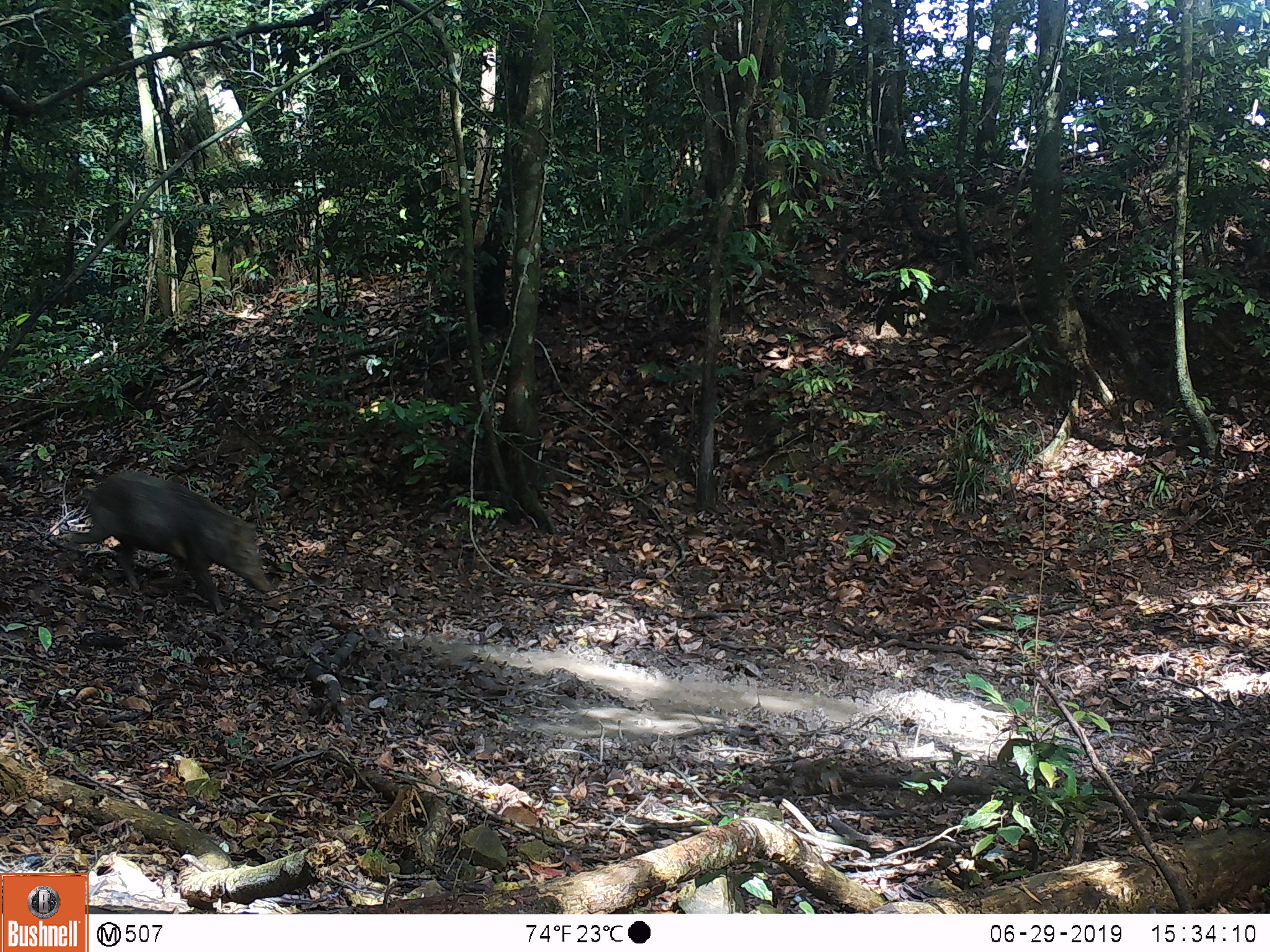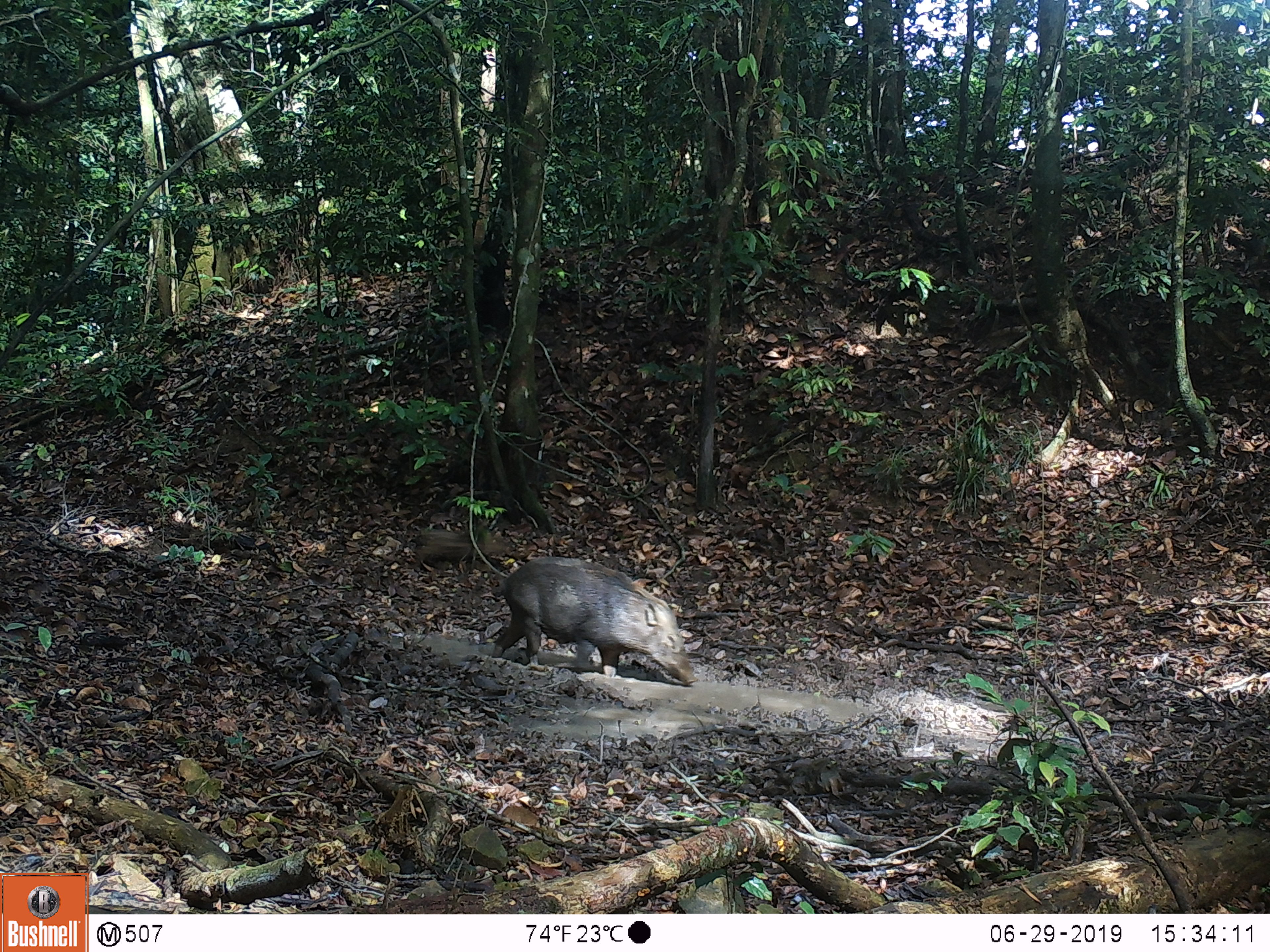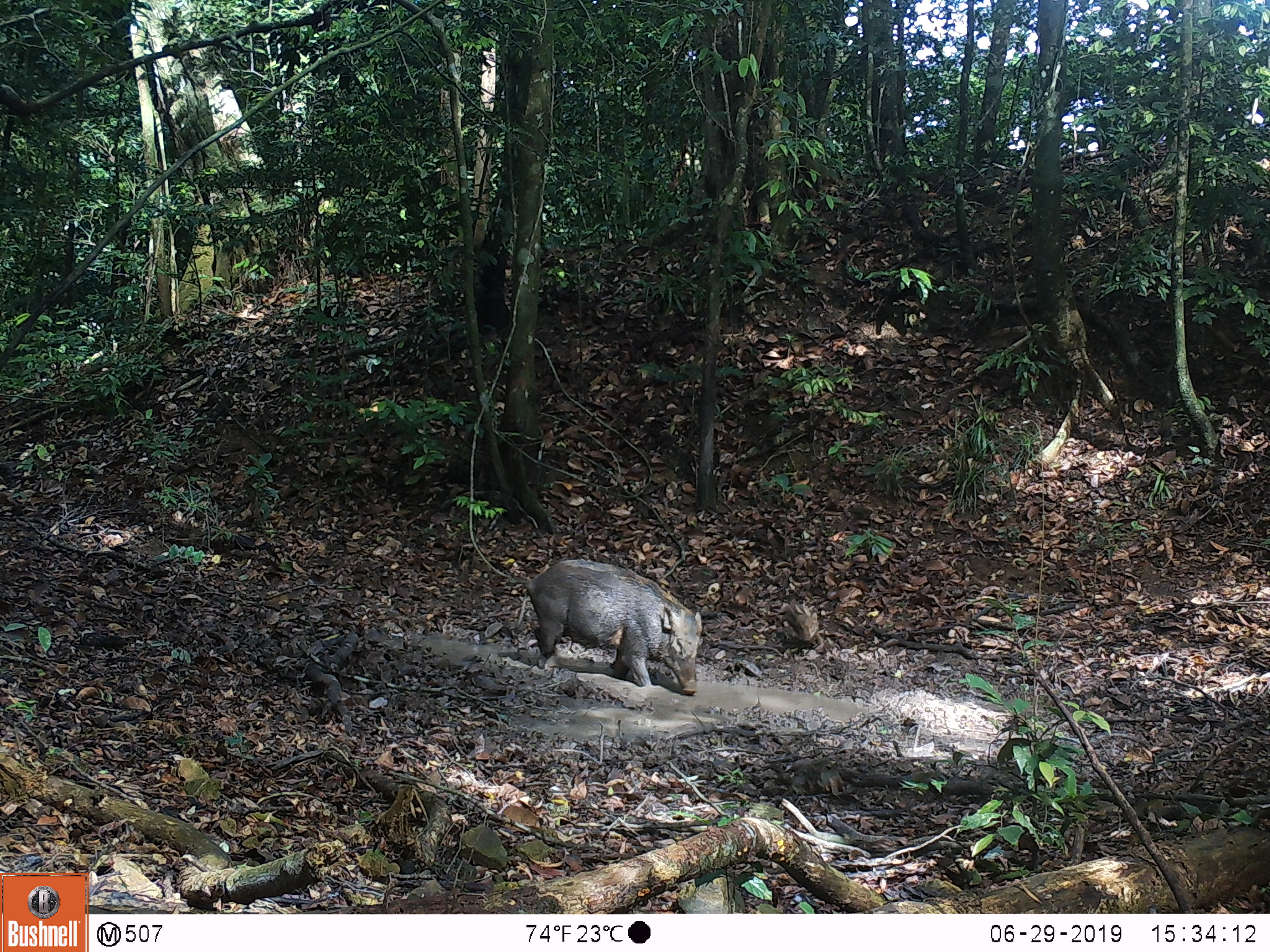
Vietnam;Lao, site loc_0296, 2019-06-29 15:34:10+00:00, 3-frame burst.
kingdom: Animalia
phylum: Chordata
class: Mammalia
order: Artiodactyla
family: Suidae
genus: Sus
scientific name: Sus scrofa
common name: eurasian wild pig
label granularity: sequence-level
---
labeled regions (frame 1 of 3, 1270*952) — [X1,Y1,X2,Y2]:
eurasian wild pig: [69,471,272,616]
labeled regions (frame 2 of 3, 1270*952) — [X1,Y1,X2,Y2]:
eurasian wild pig: [488,554,700,688]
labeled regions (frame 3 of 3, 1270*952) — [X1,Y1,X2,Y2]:
eurasian wild pig: [506,557,704,697]